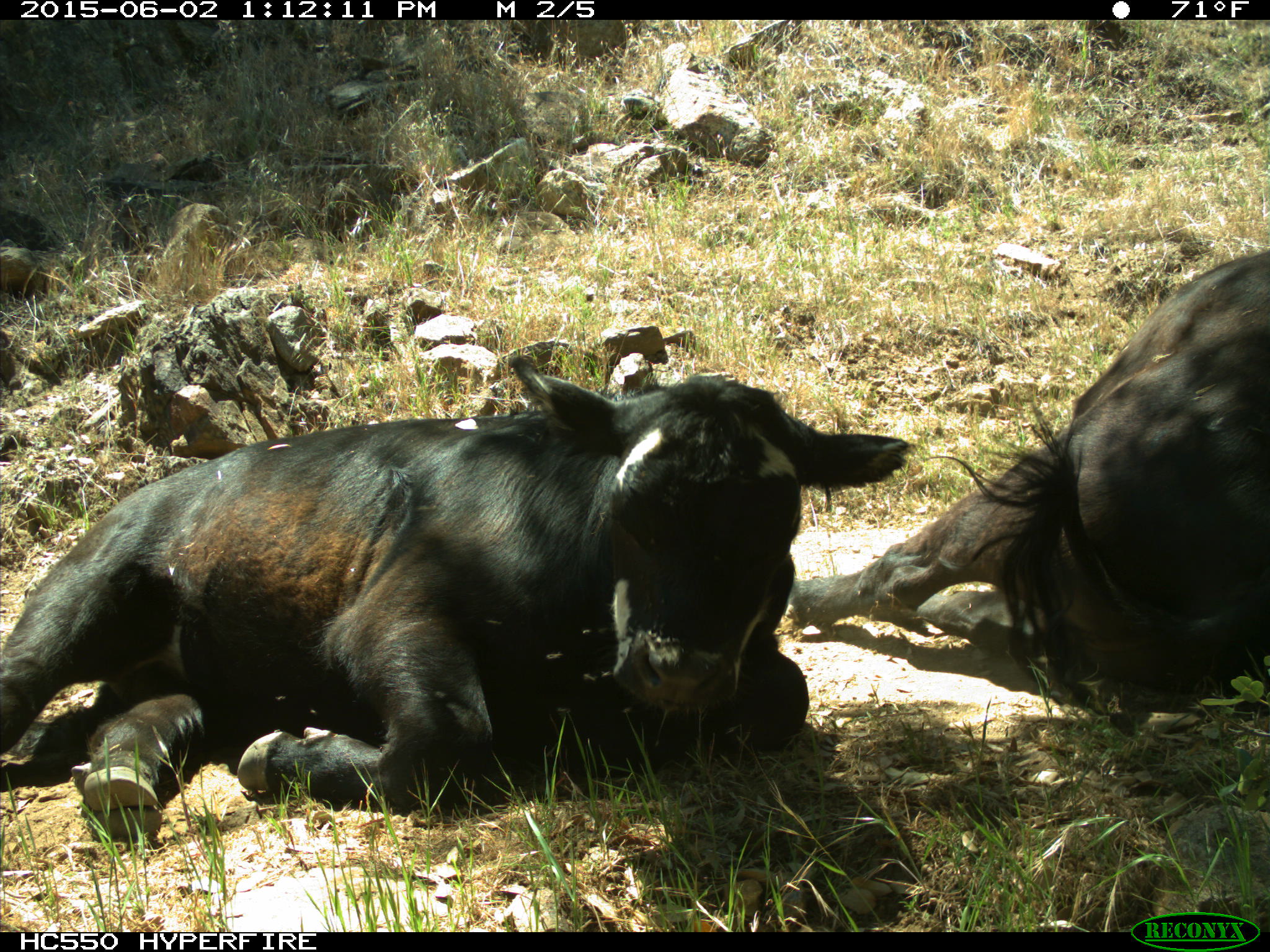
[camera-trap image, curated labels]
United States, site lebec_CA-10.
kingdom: Animalia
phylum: Chordata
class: Mammalia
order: Artiodactyla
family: Bovidae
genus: Bos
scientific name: Bos taurus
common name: domestic cow